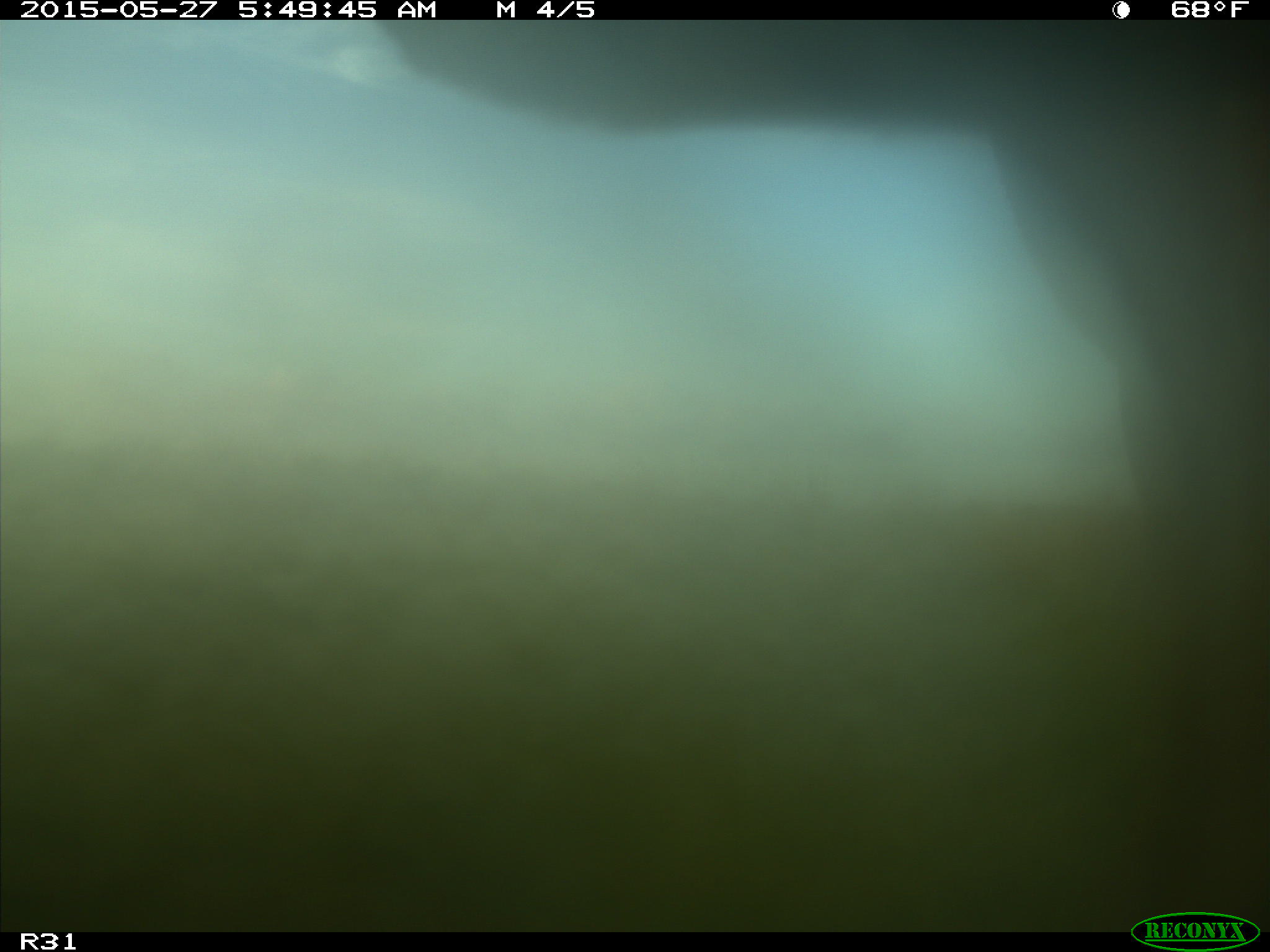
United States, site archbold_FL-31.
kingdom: Animalia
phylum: Chordata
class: Mammalia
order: Artiodactyla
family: Bovidae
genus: Bos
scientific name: Bos taurus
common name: domestic cow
Bos taurus (domestic cow).